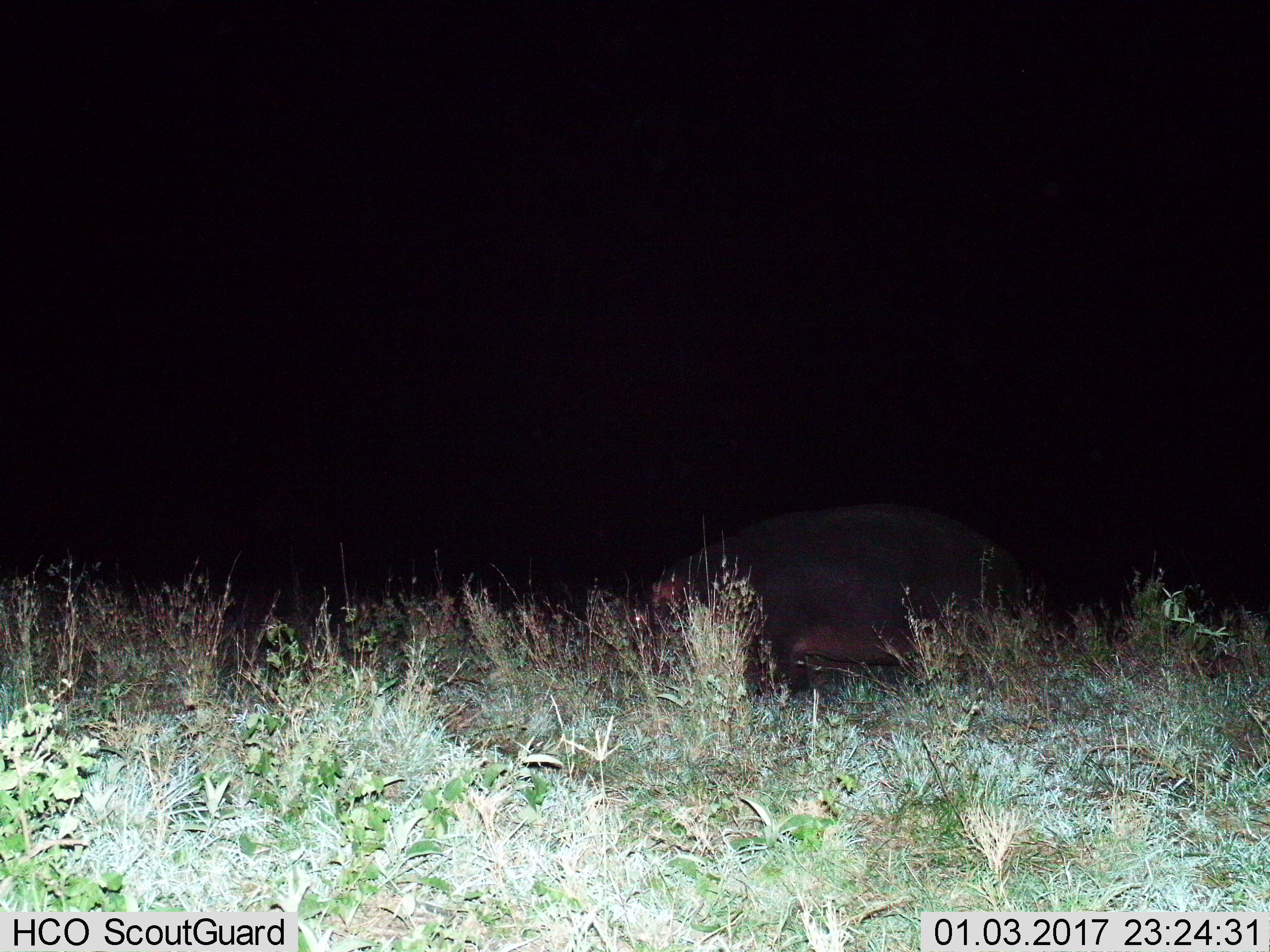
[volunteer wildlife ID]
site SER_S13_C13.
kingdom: Animalia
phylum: Chordata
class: Mammalia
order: Artiodactyla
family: Hippopotamidae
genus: Hippopotamus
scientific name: Hippopotamus amphibius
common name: hippopotamus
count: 1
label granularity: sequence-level